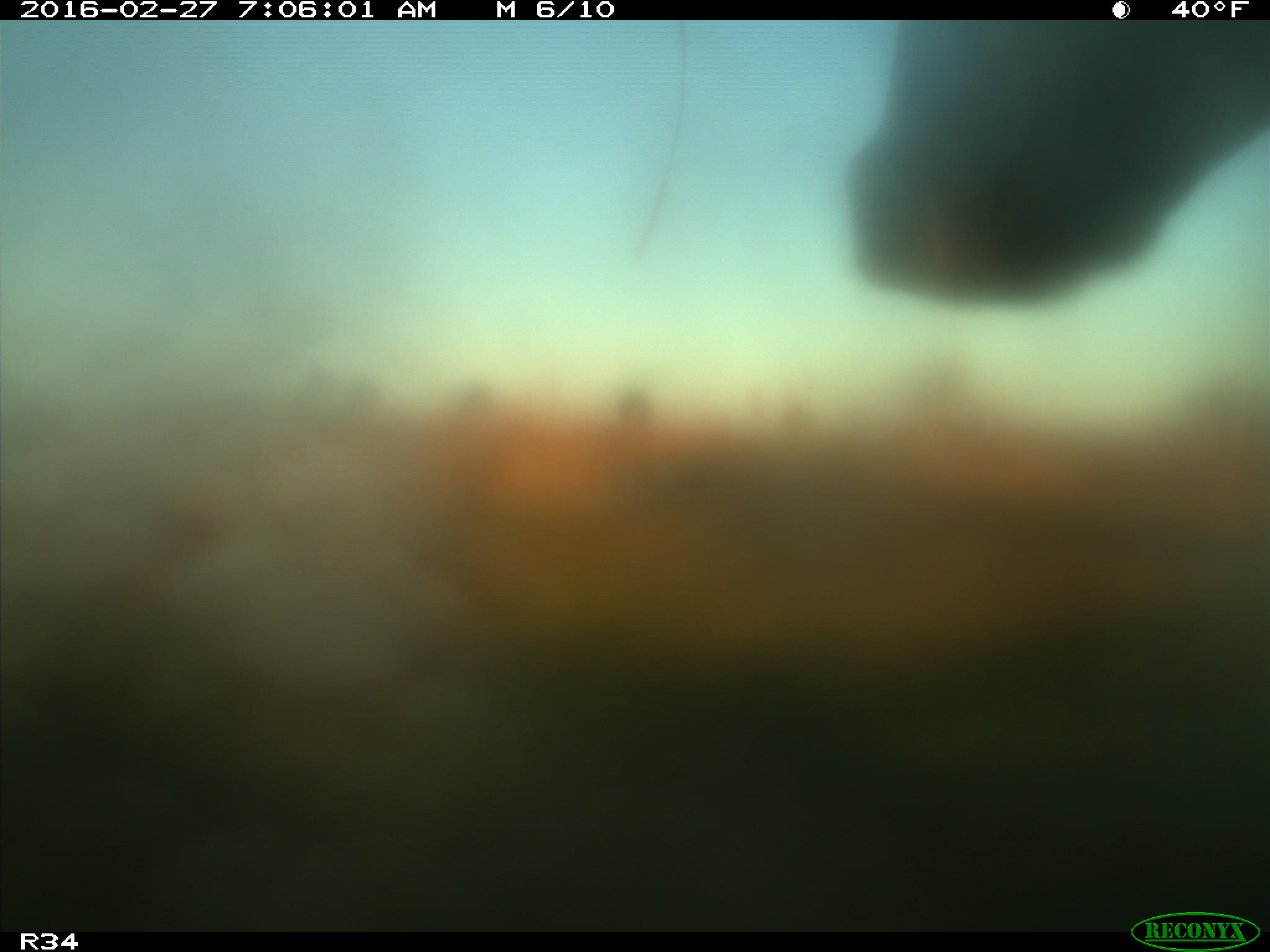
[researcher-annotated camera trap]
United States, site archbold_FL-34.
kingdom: Animalia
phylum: Chordata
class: Mammalia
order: Artiodactyla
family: Bovidae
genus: Bos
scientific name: Bos taurus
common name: domestic cow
Bos taurus (domestic cow).